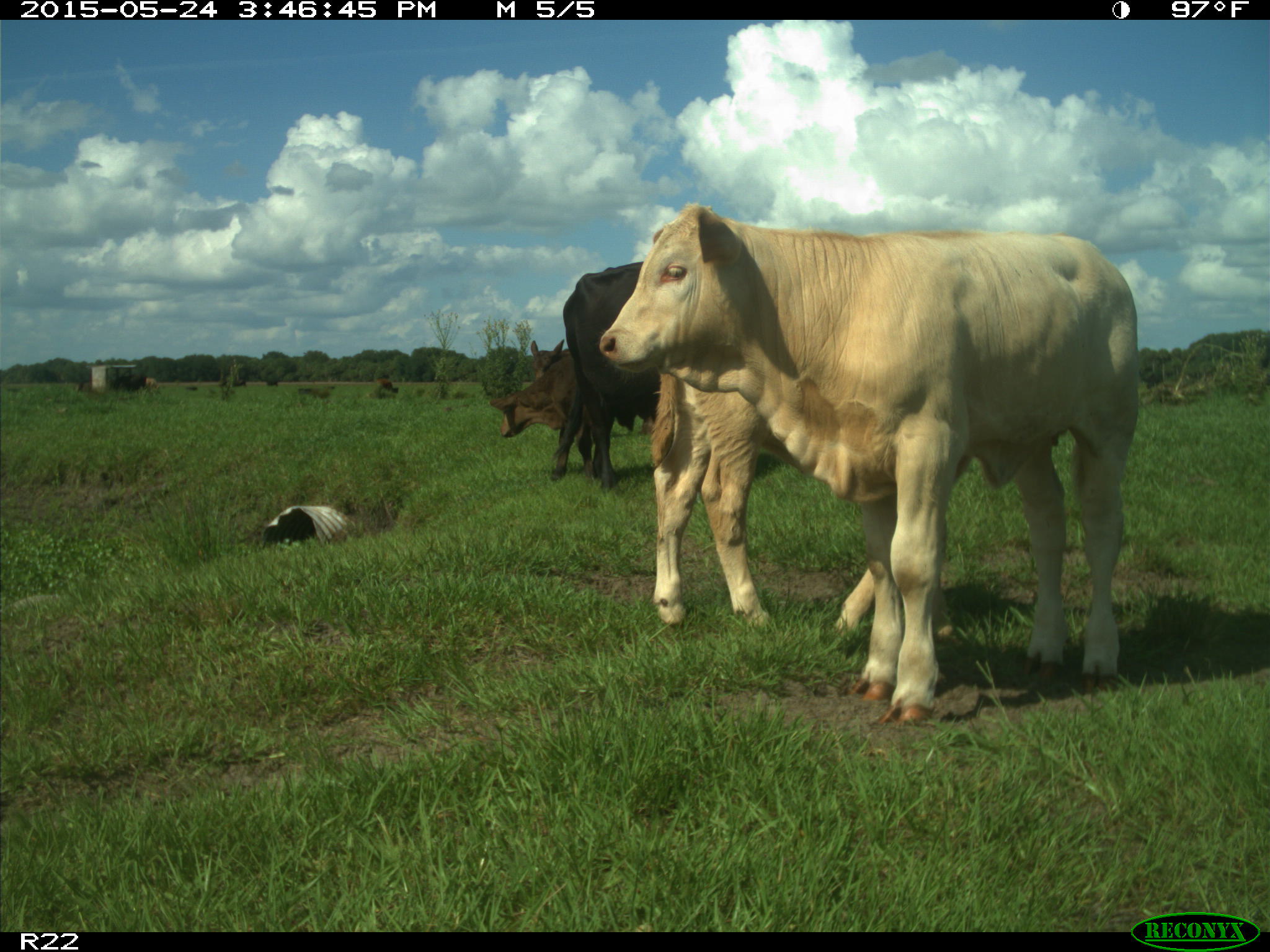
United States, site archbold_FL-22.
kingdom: Animalia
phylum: Chordata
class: Mammalia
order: Artiodactyla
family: Bovidae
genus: Bos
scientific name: Bos taurus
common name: domestic cow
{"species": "Bos taurus (domestic cow)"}